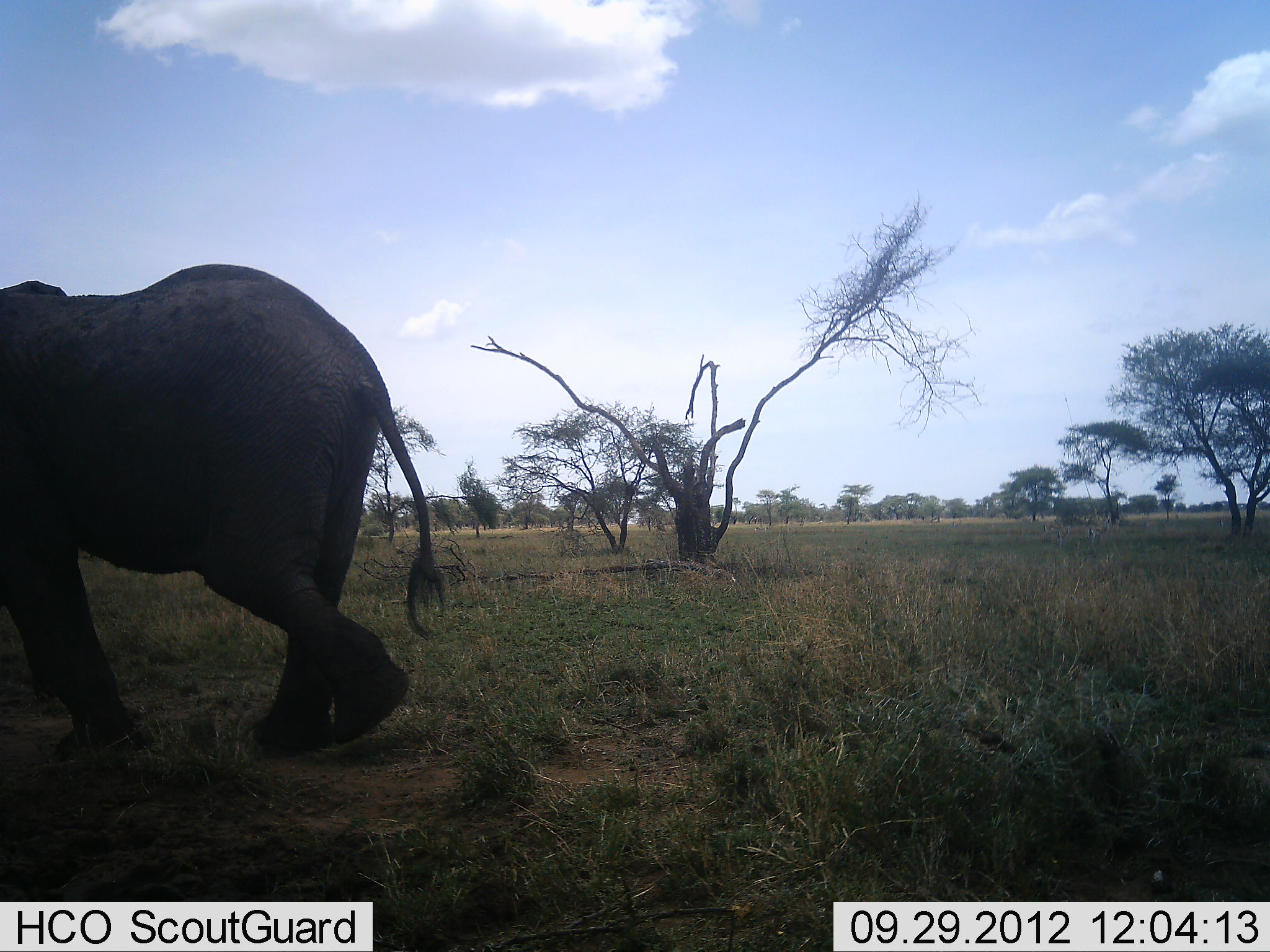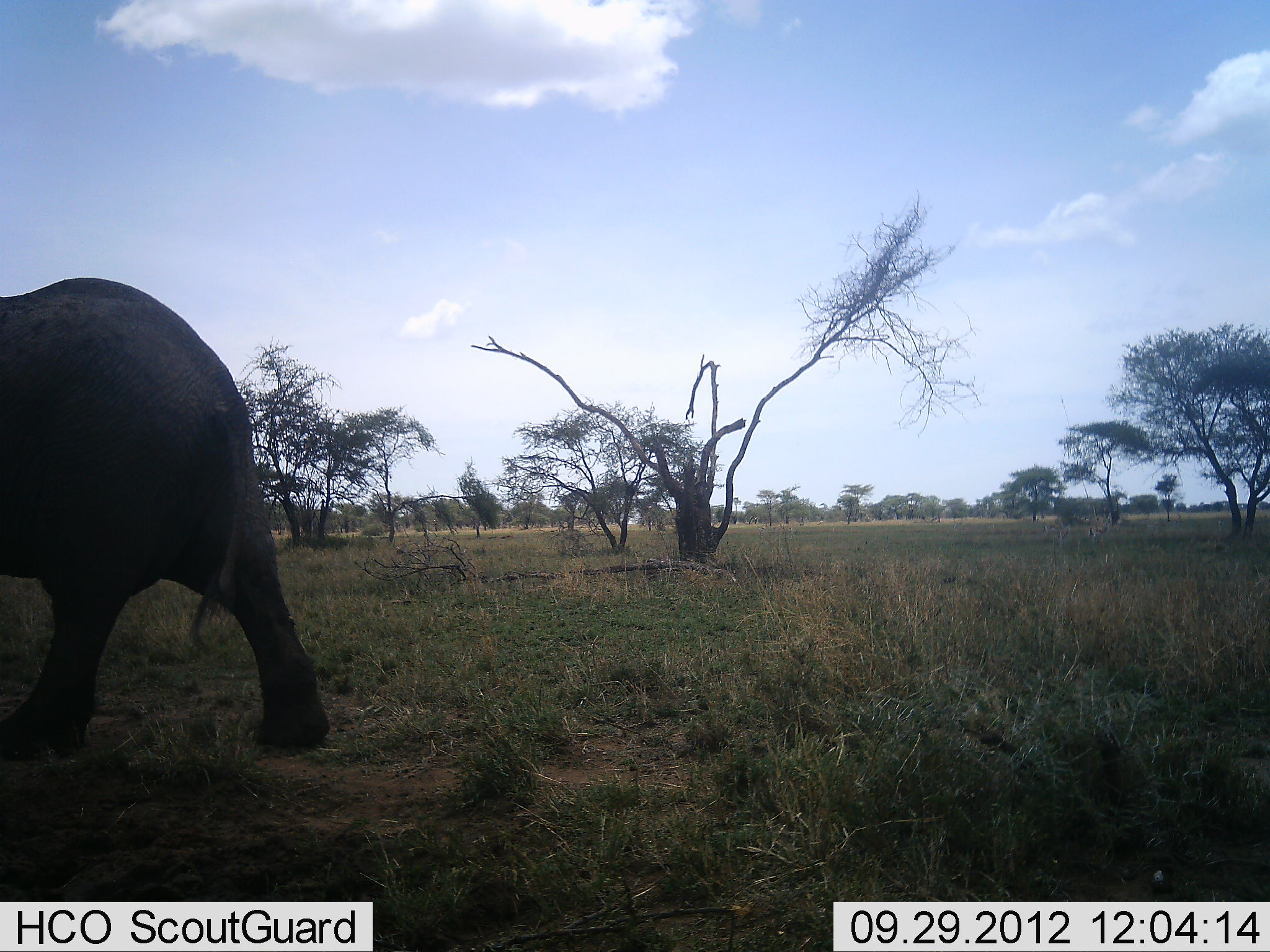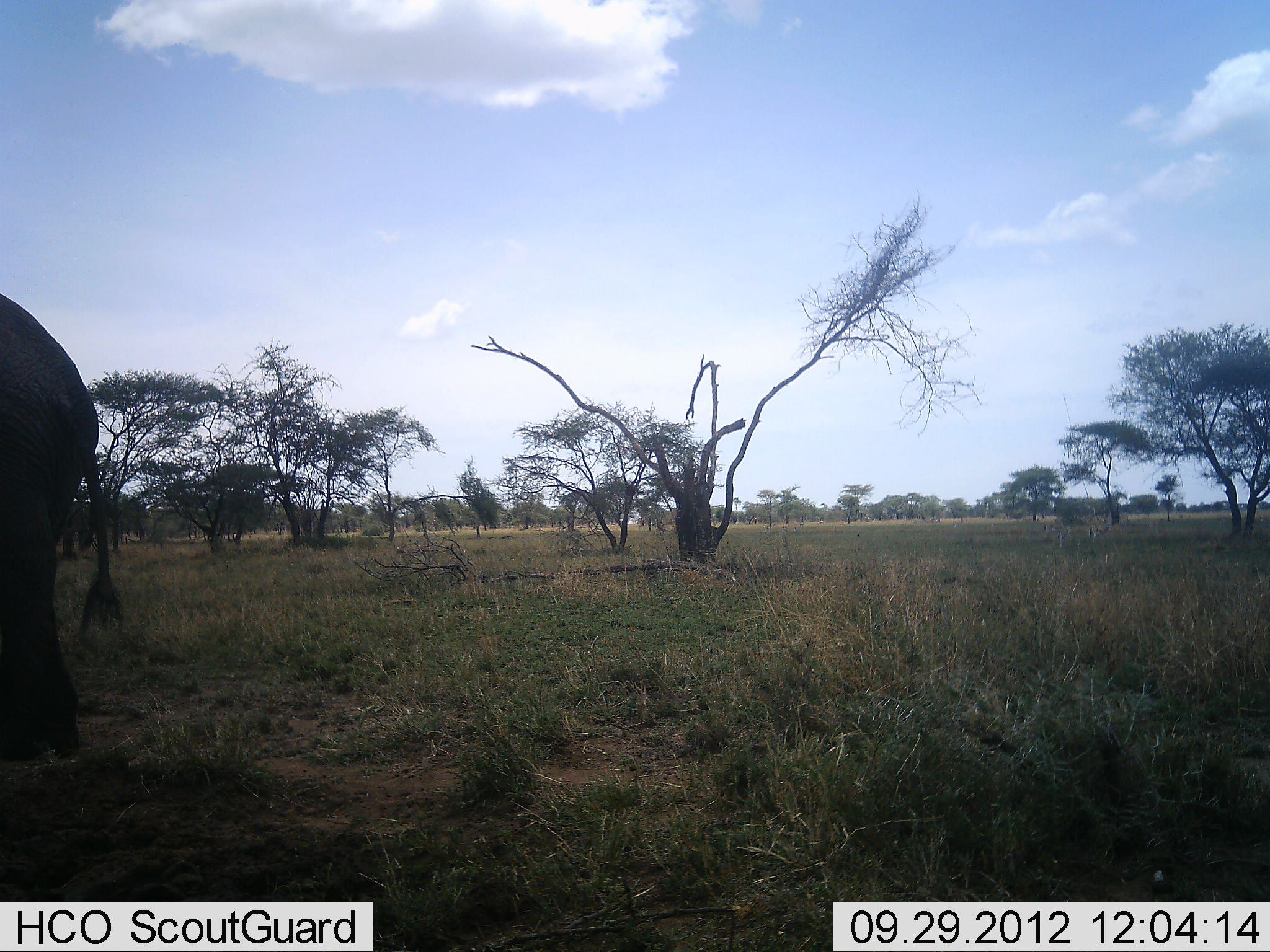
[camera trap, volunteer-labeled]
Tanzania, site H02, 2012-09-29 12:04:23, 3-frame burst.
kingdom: Animalia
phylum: Chordata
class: Mammalia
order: Proboscidea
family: Elephantidae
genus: Loxodonta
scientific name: Loxodonta africana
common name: african bush elephant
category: elephant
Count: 1.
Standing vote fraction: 0%.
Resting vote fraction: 0%.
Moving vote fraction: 100%.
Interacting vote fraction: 0%.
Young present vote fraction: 0%.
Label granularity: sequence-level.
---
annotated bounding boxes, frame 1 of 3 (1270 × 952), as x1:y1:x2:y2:
animal: 0:265:445:757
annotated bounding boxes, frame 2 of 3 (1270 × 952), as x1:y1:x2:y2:
animal: 0:278:331:751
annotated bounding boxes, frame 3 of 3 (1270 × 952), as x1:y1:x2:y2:
animal: 0:293:121:765